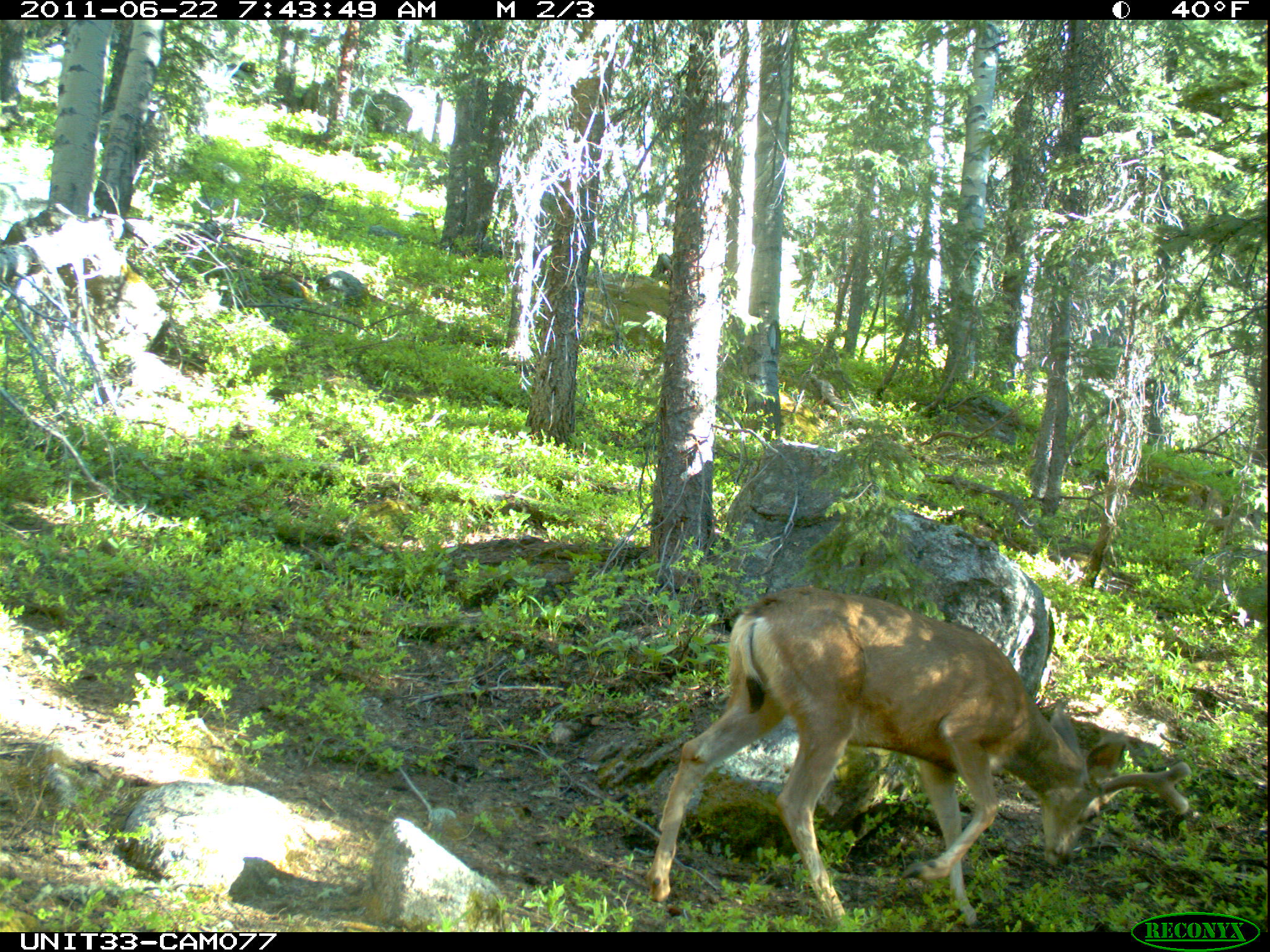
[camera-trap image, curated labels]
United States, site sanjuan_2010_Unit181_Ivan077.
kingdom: Animalia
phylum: Chordata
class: Mammalia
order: Artiodactyla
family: Cervidae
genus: Odocoileus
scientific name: Odocoileus hemionus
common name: mule deer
Odocoileus hemionus (mule deer).